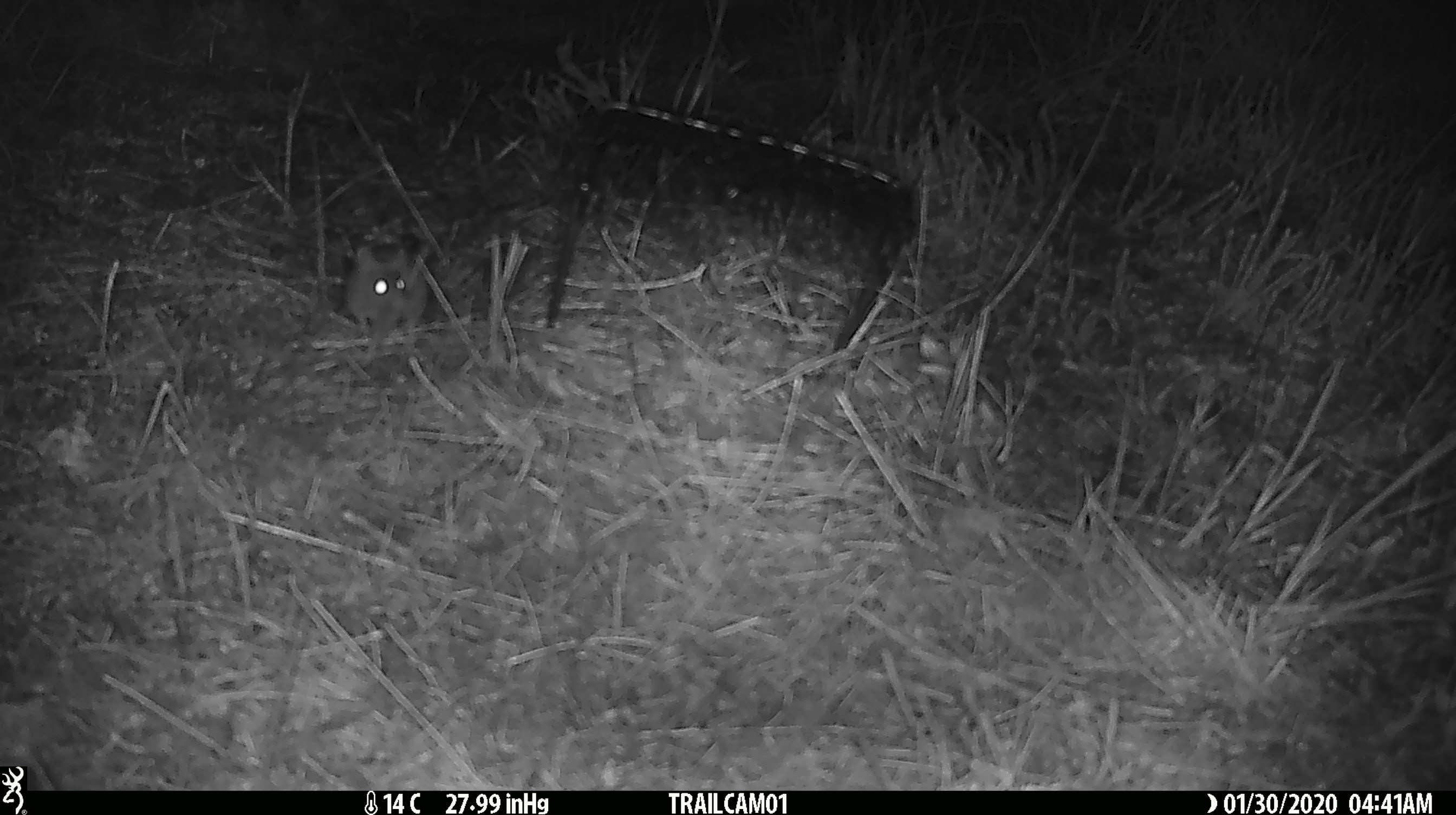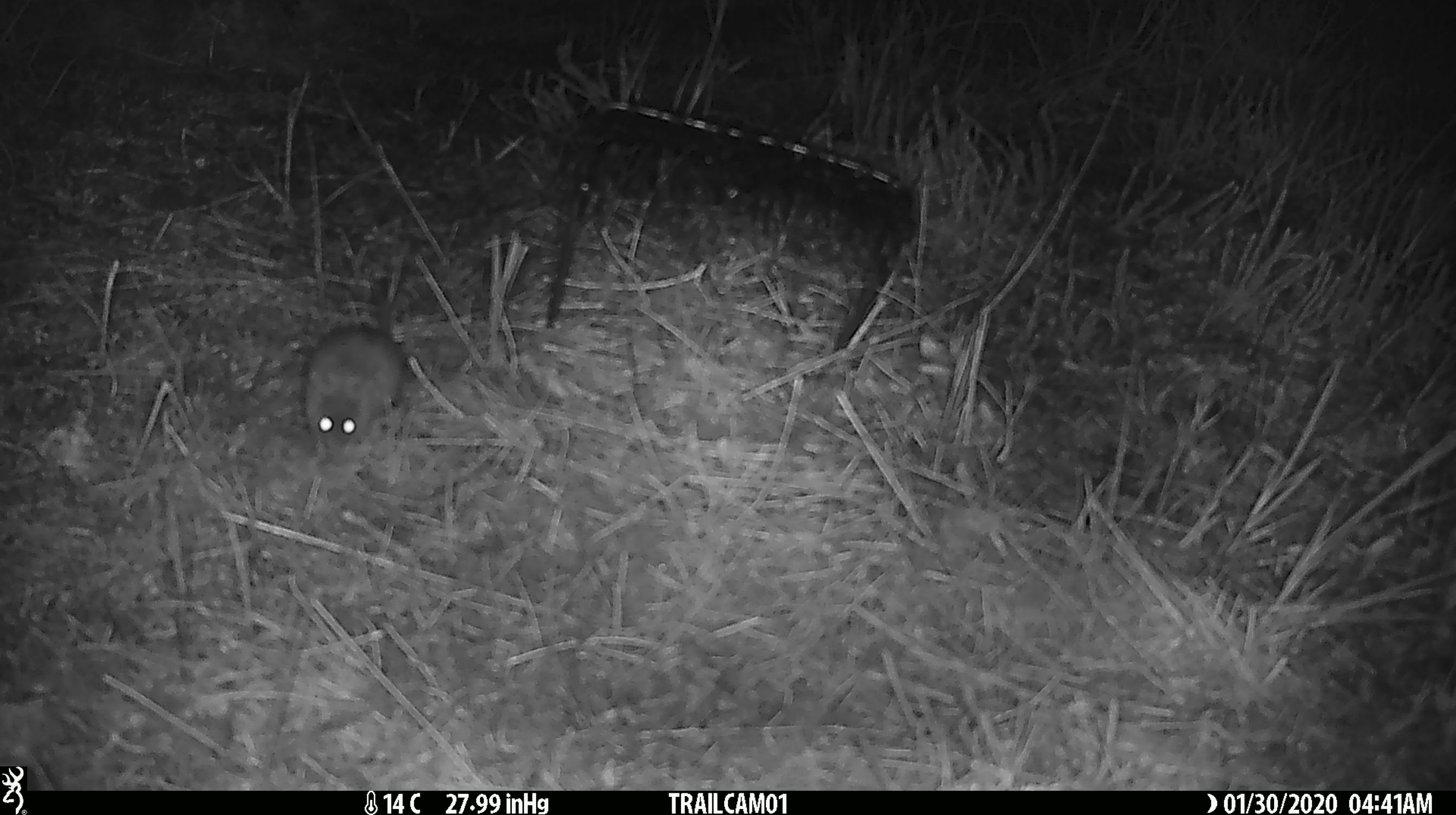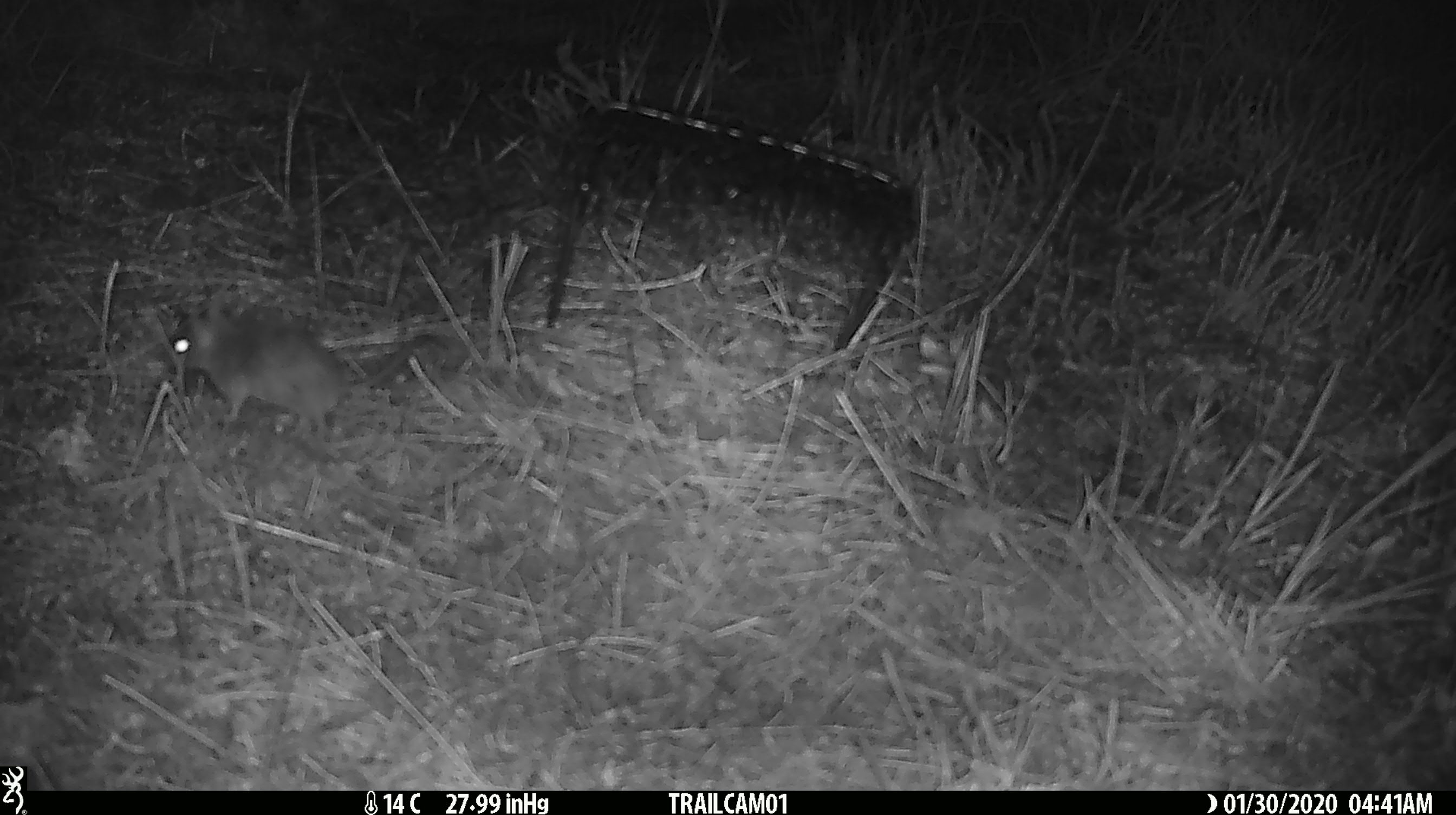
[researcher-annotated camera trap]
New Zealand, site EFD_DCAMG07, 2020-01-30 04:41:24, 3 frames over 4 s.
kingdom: Animalia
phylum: Chordata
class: Mammalia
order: Rodentia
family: Muridae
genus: Mus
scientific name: Mus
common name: mouse